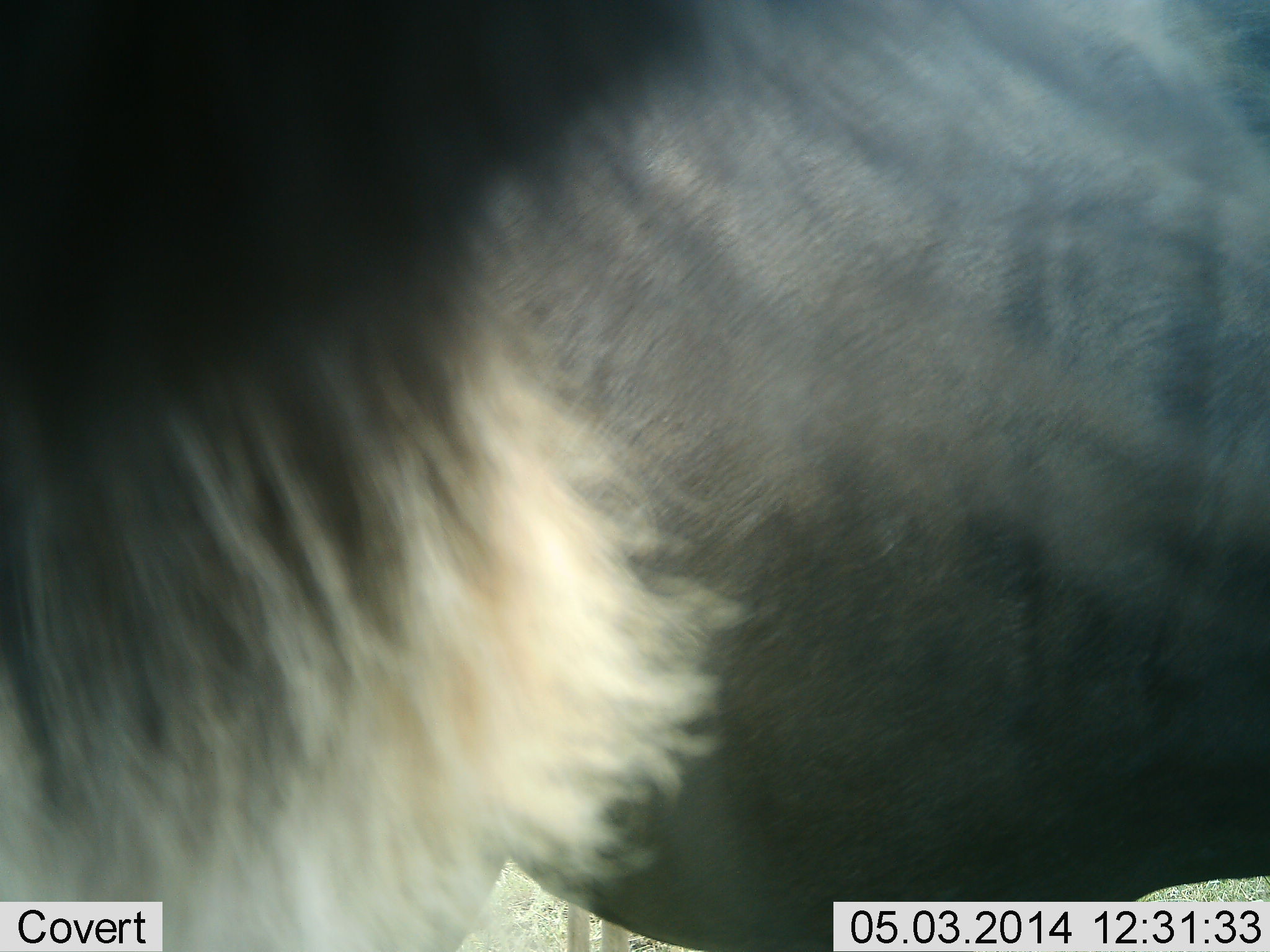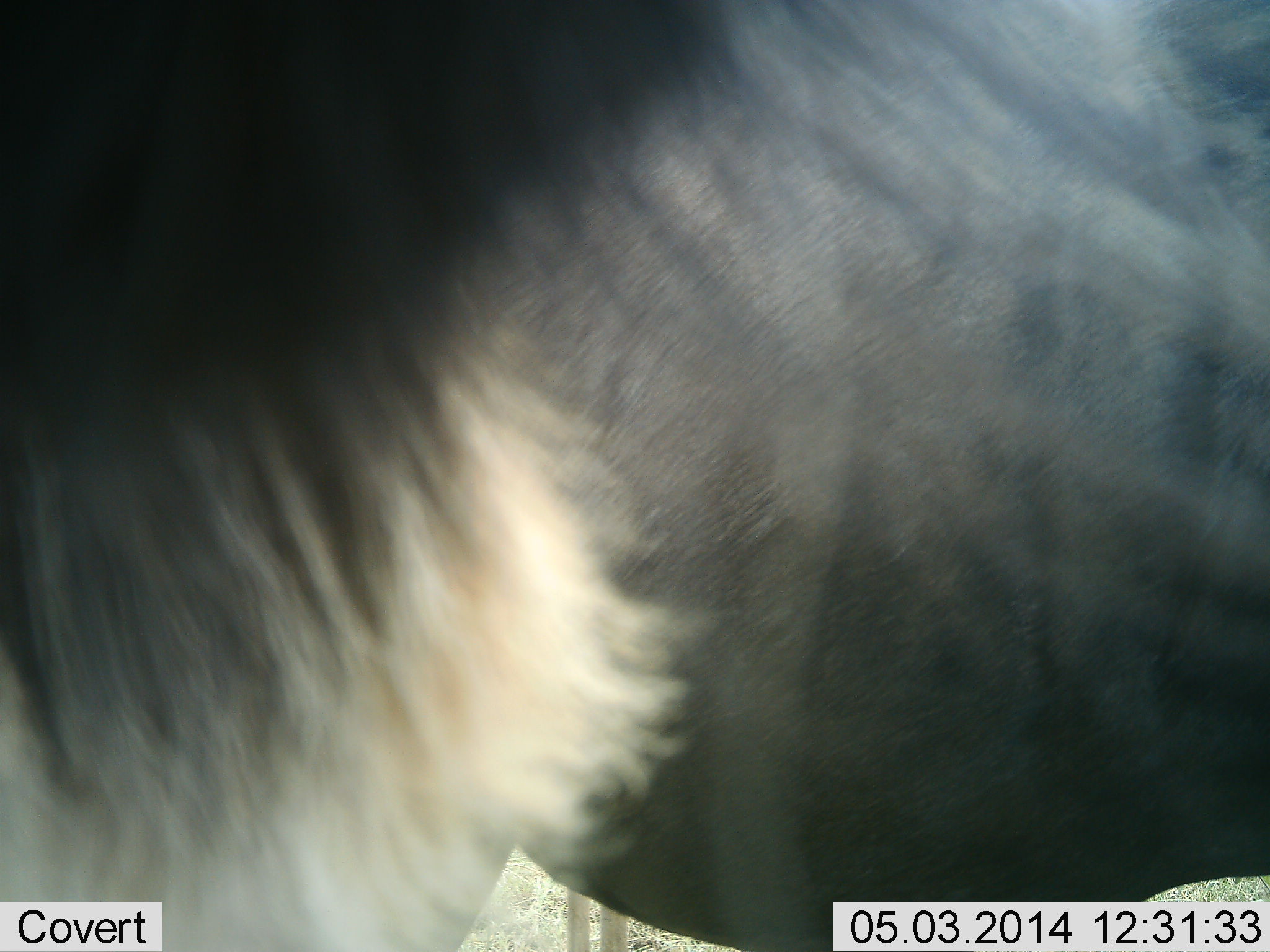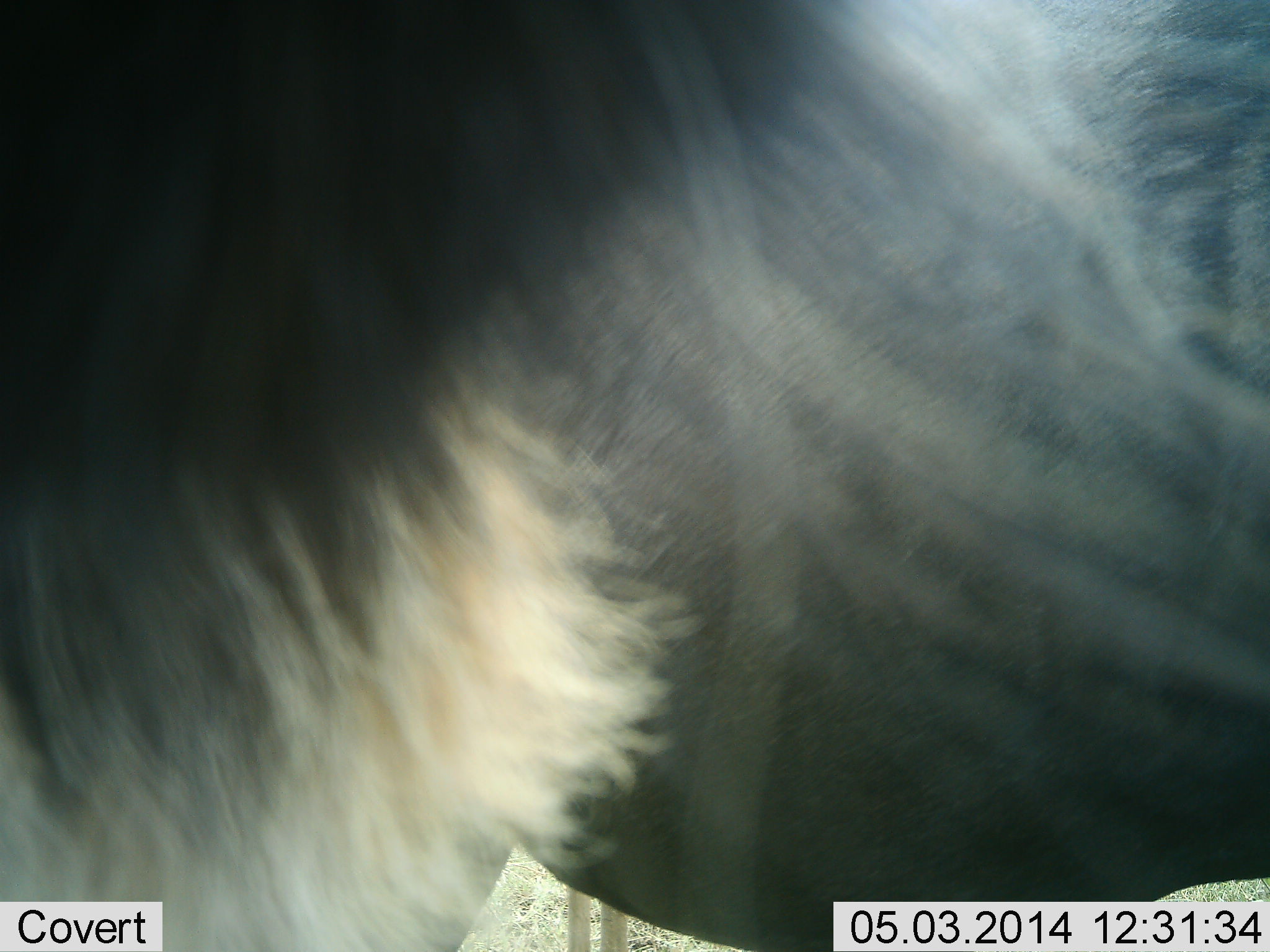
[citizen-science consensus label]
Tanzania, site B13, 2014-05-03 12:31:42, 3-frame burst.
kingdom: Animalia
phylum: Chordata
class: Mammalia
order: Artiodactyla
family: Bovidae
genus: Connochaetes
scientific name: Connochaetes taurinus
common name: blue wildebeest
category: wildebeest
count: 1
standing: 80%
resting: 0%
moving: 20%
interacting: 0%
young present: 0%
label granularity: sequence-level